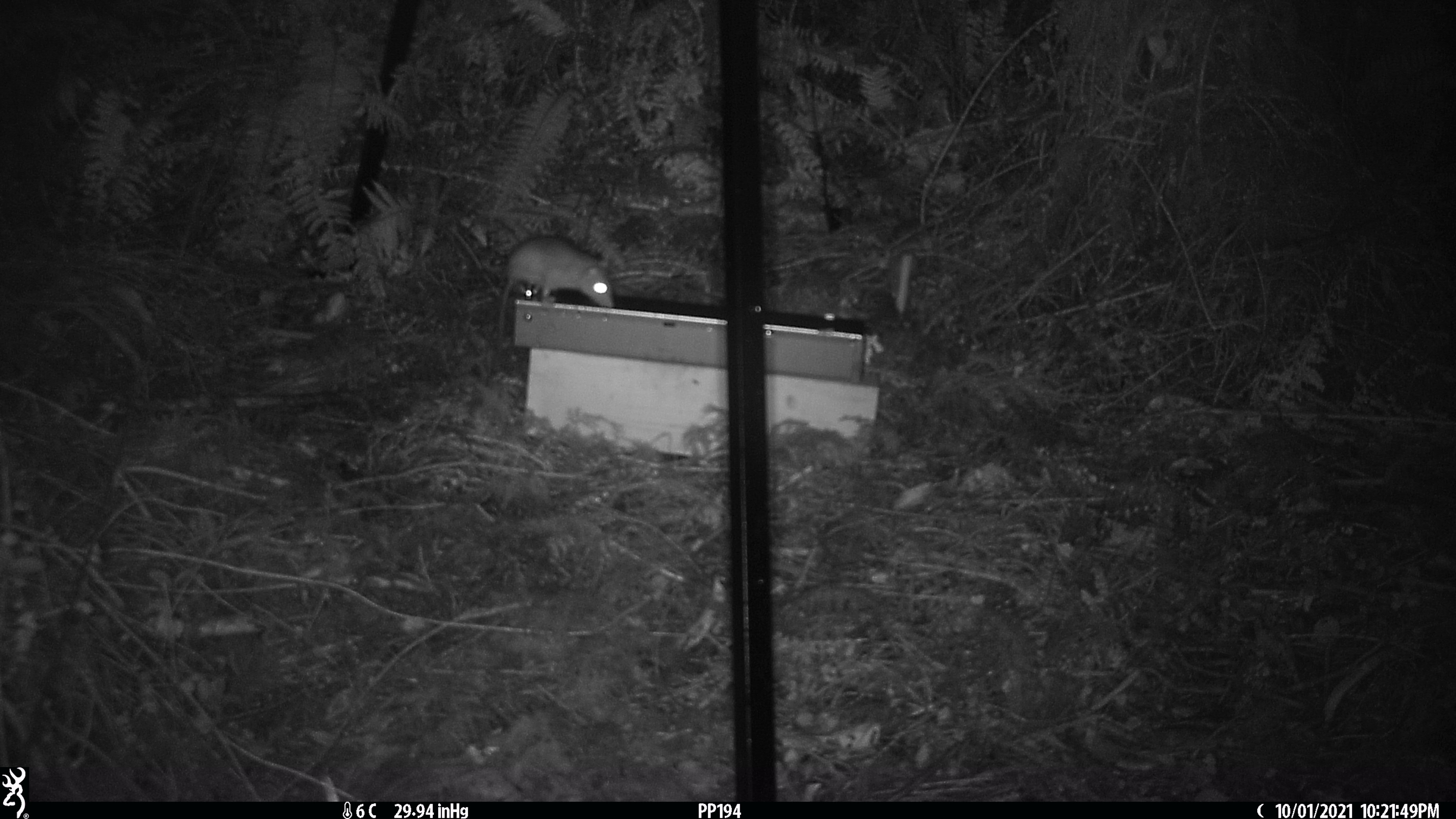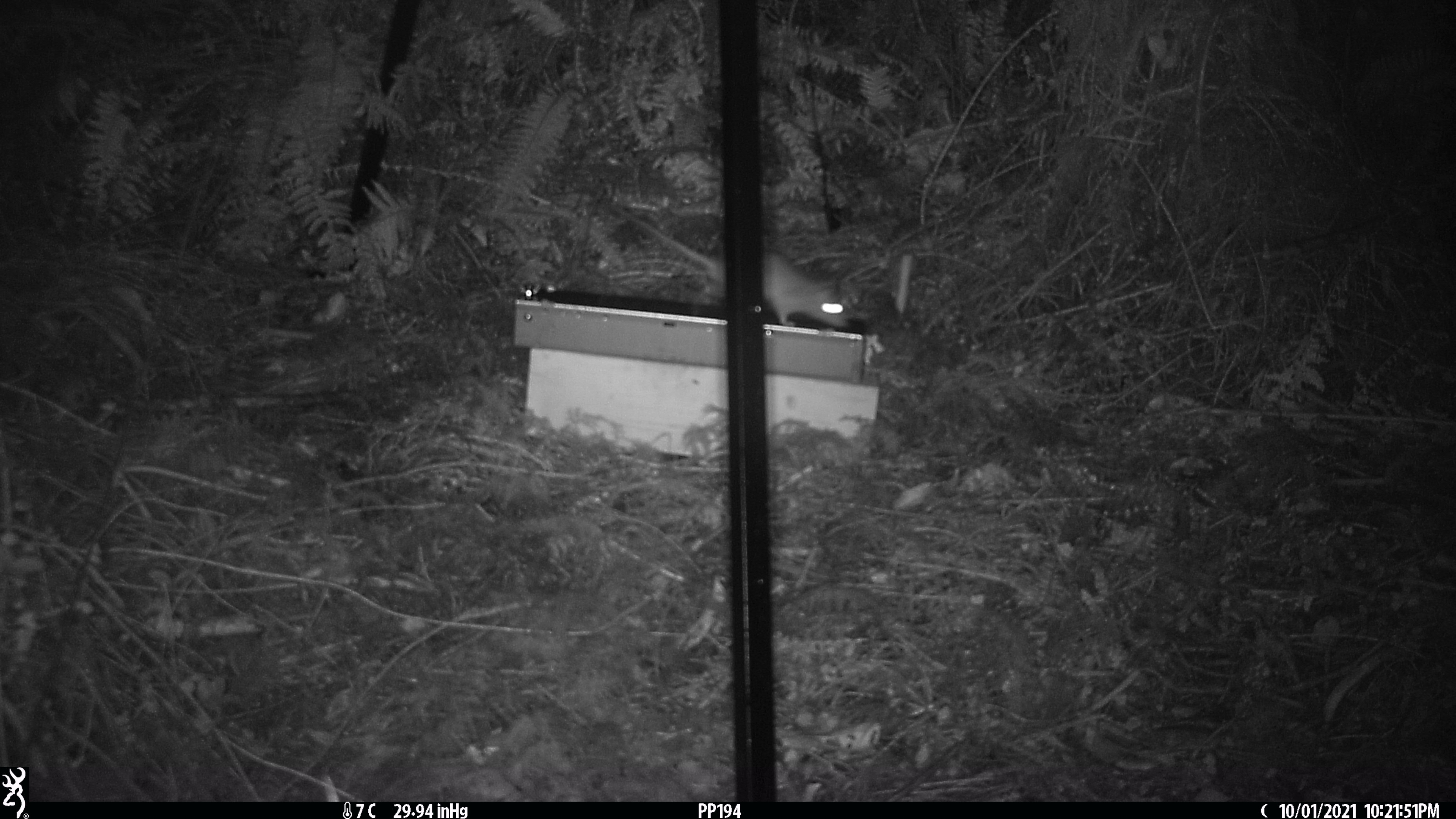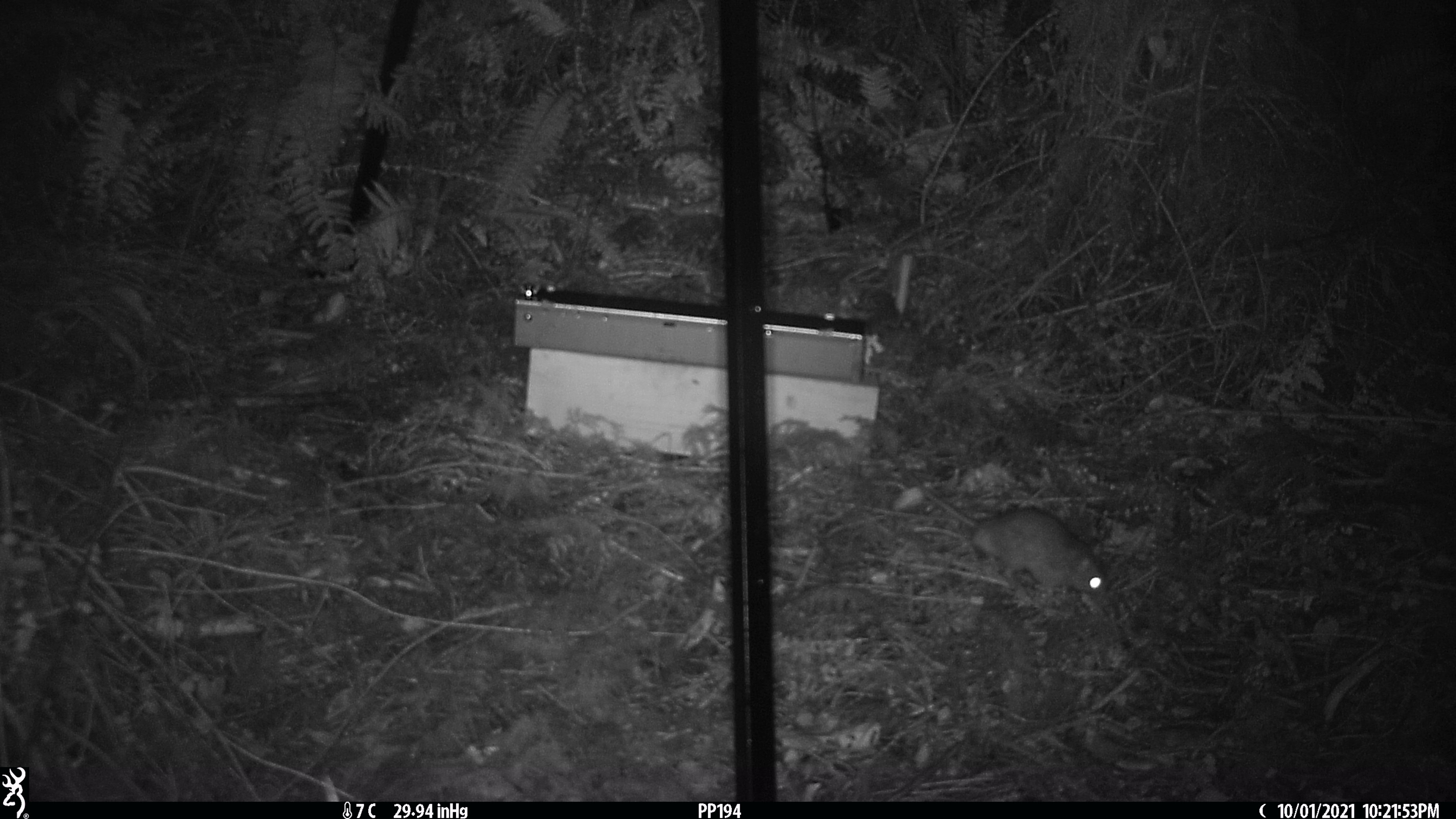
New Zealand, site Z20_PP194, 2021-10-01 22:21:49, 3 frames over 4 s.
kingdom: Animalia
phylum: Chordata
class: Mammalia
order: Rodentia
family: Muridae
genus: Rattus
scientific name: Rattus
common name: rat